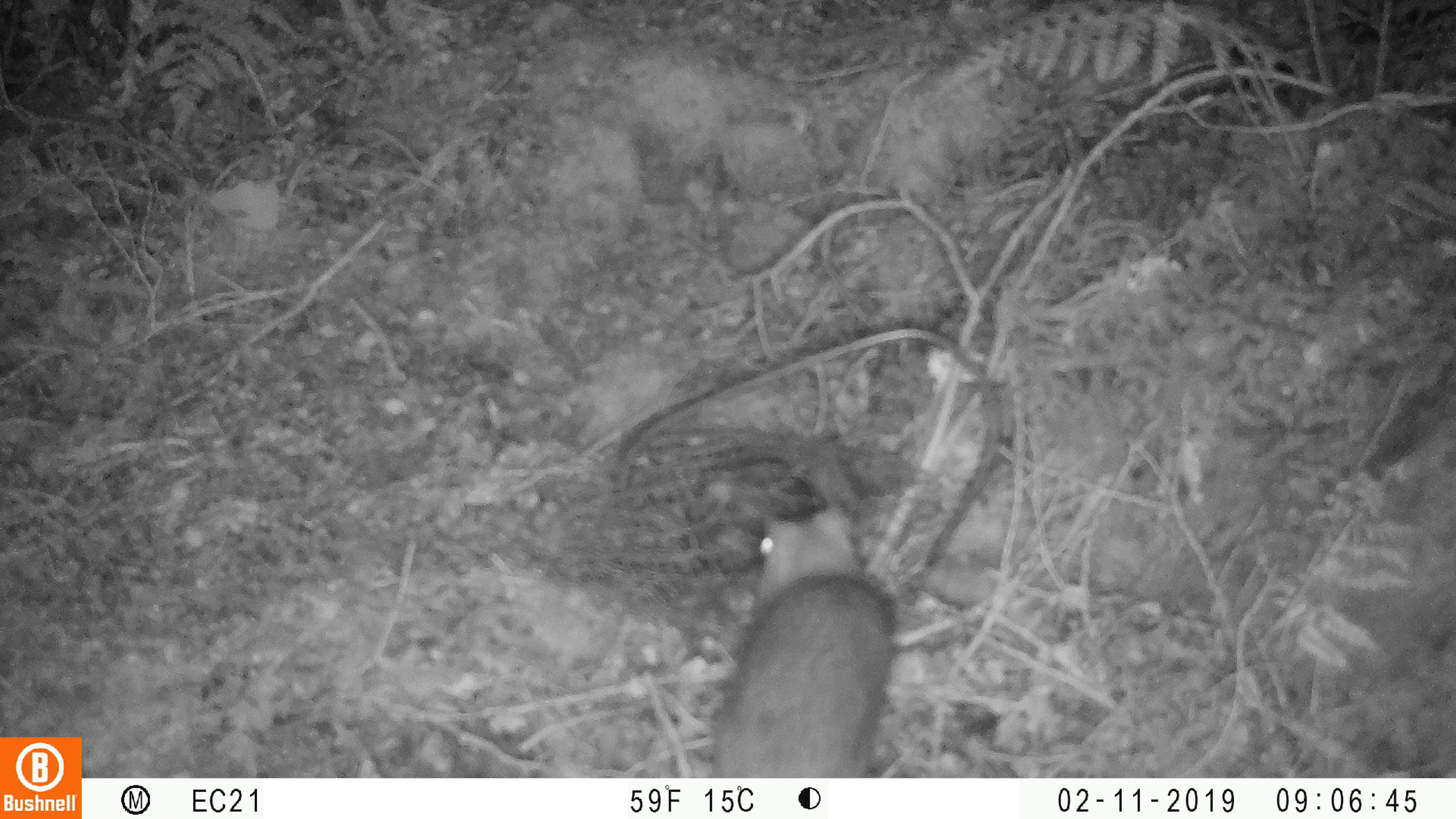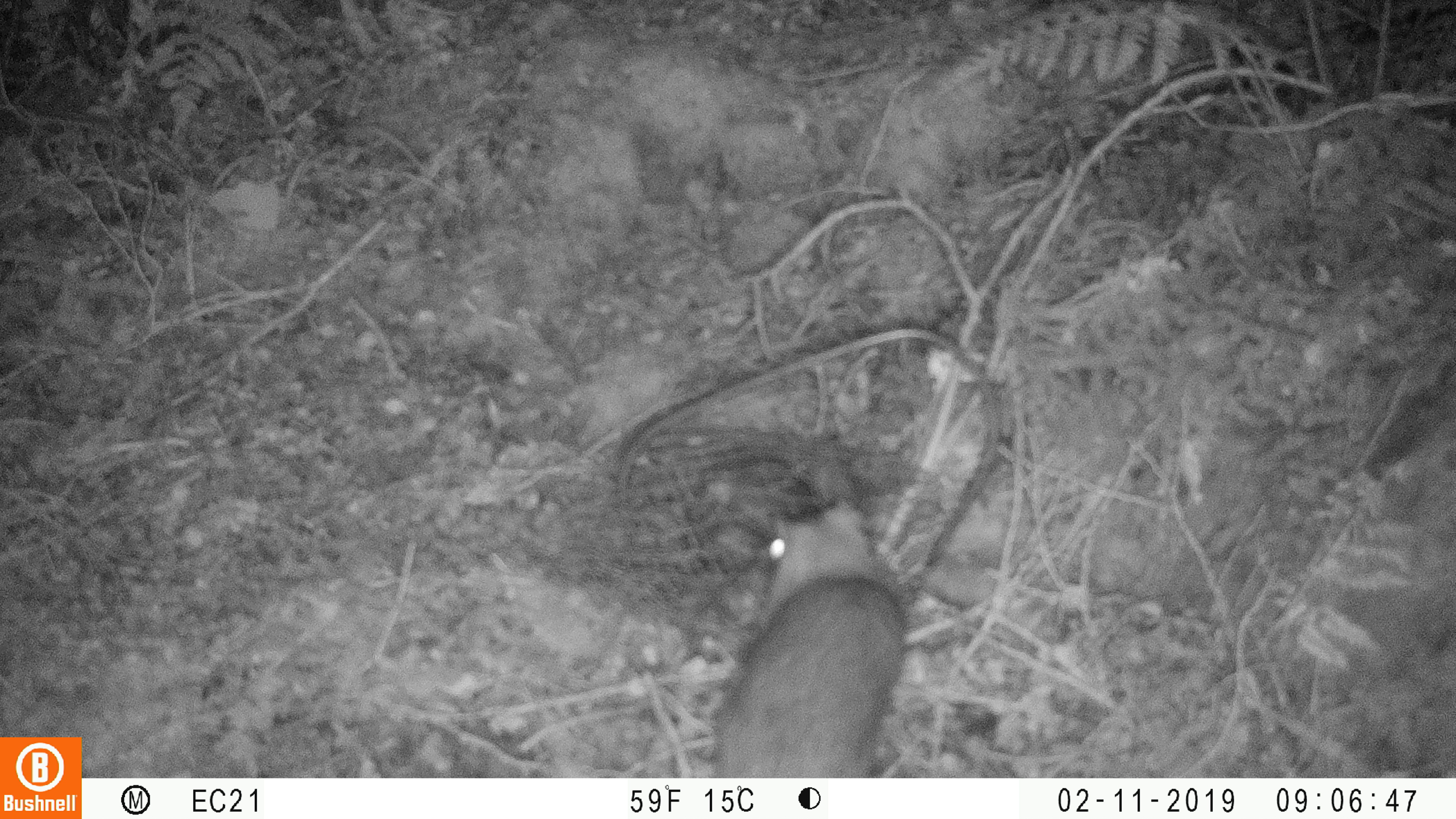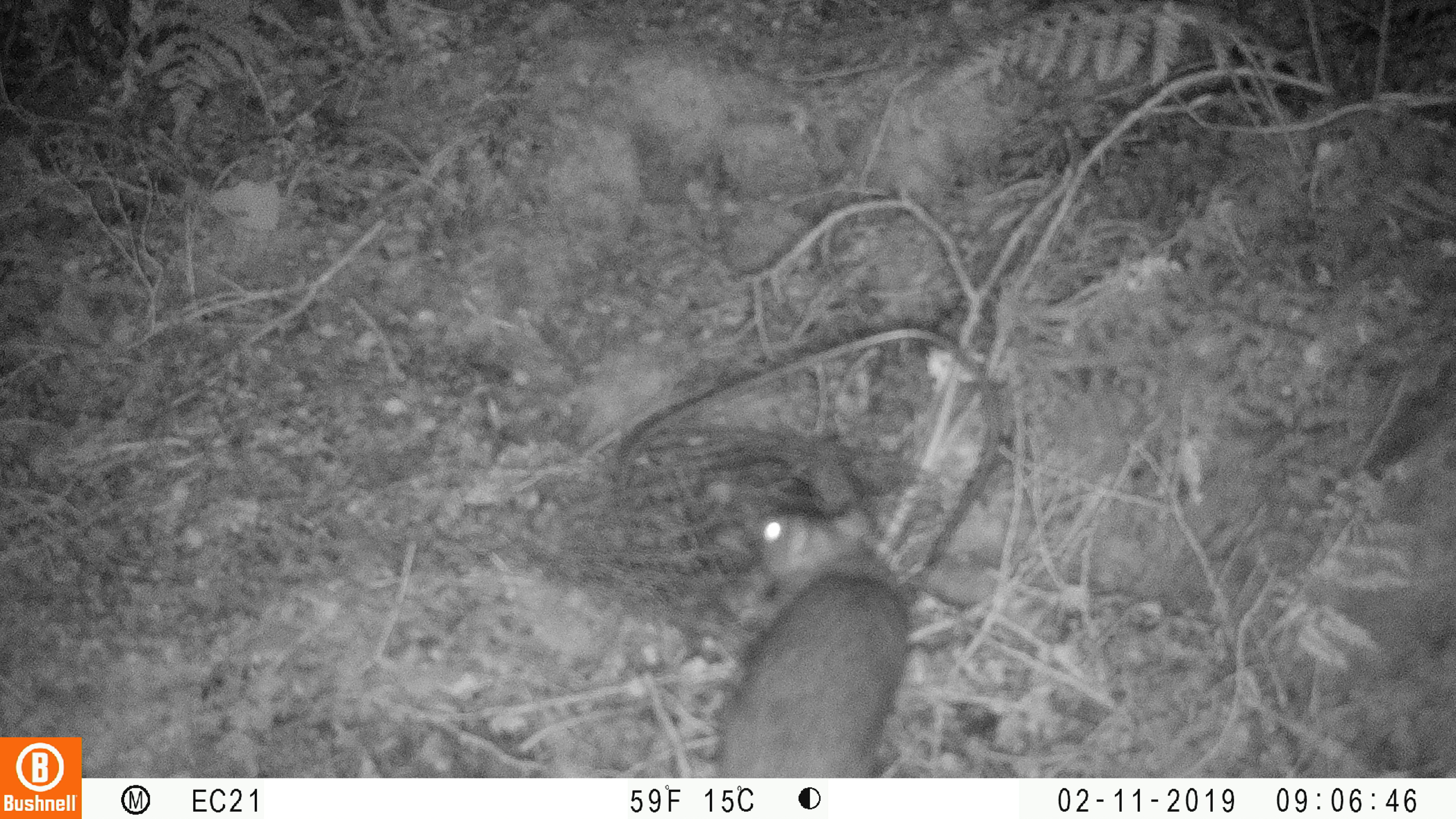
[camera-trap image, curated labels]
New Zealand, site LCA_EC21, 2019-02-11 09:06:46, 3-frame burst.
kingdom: Animalia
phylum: Chordata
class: Mammalia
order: Rodentia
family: Muridae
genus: Rattus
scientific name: Rattus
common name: rat